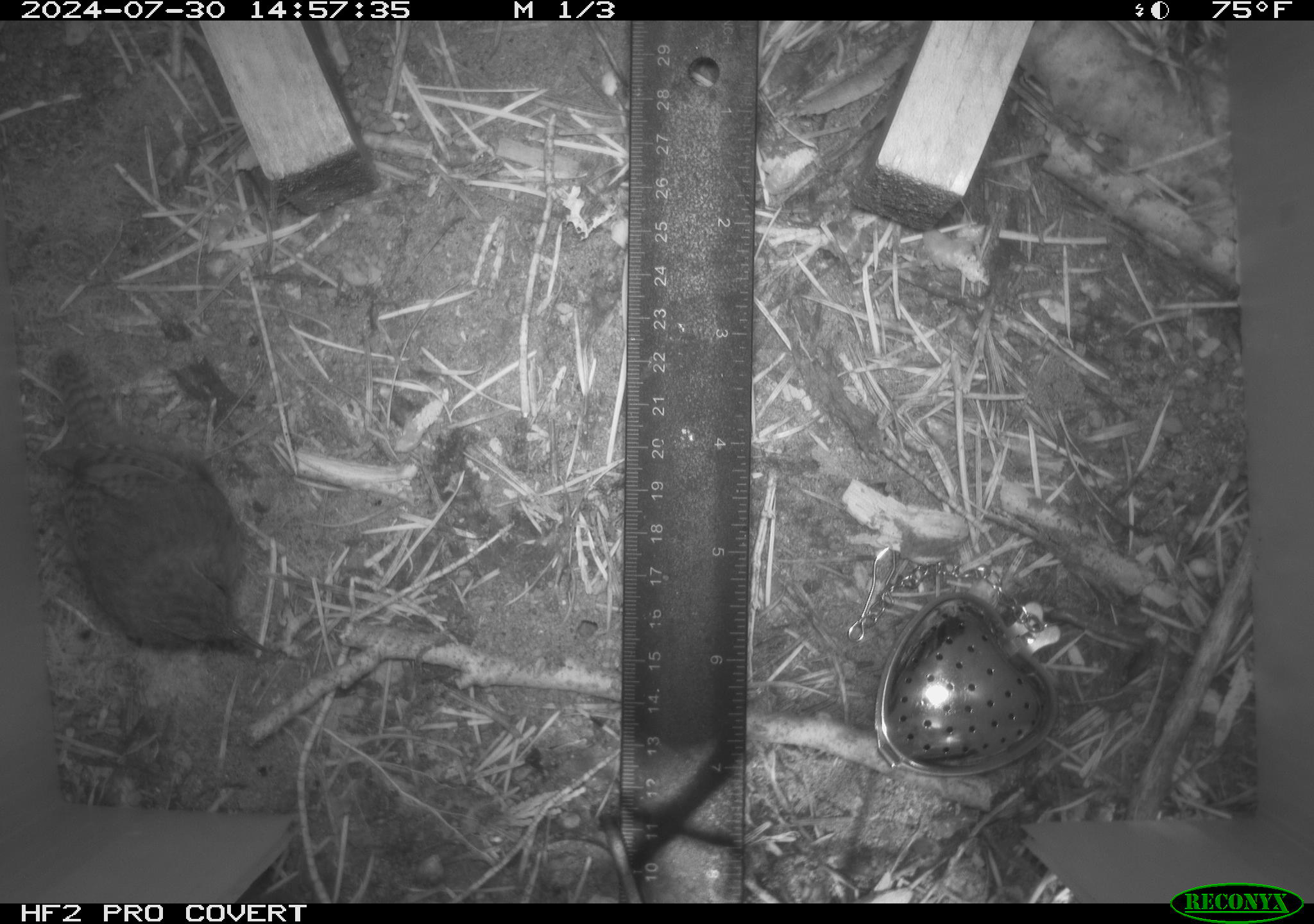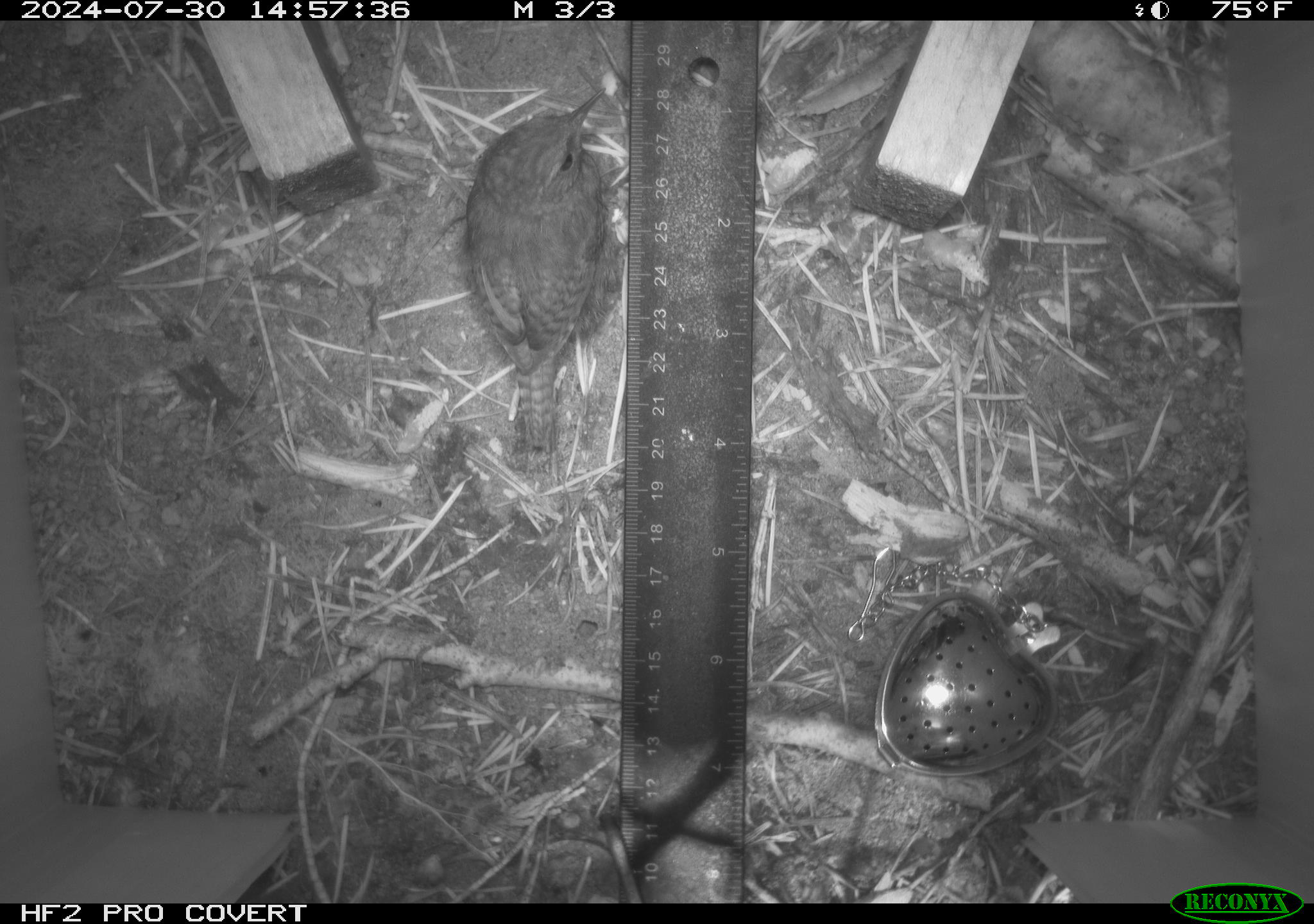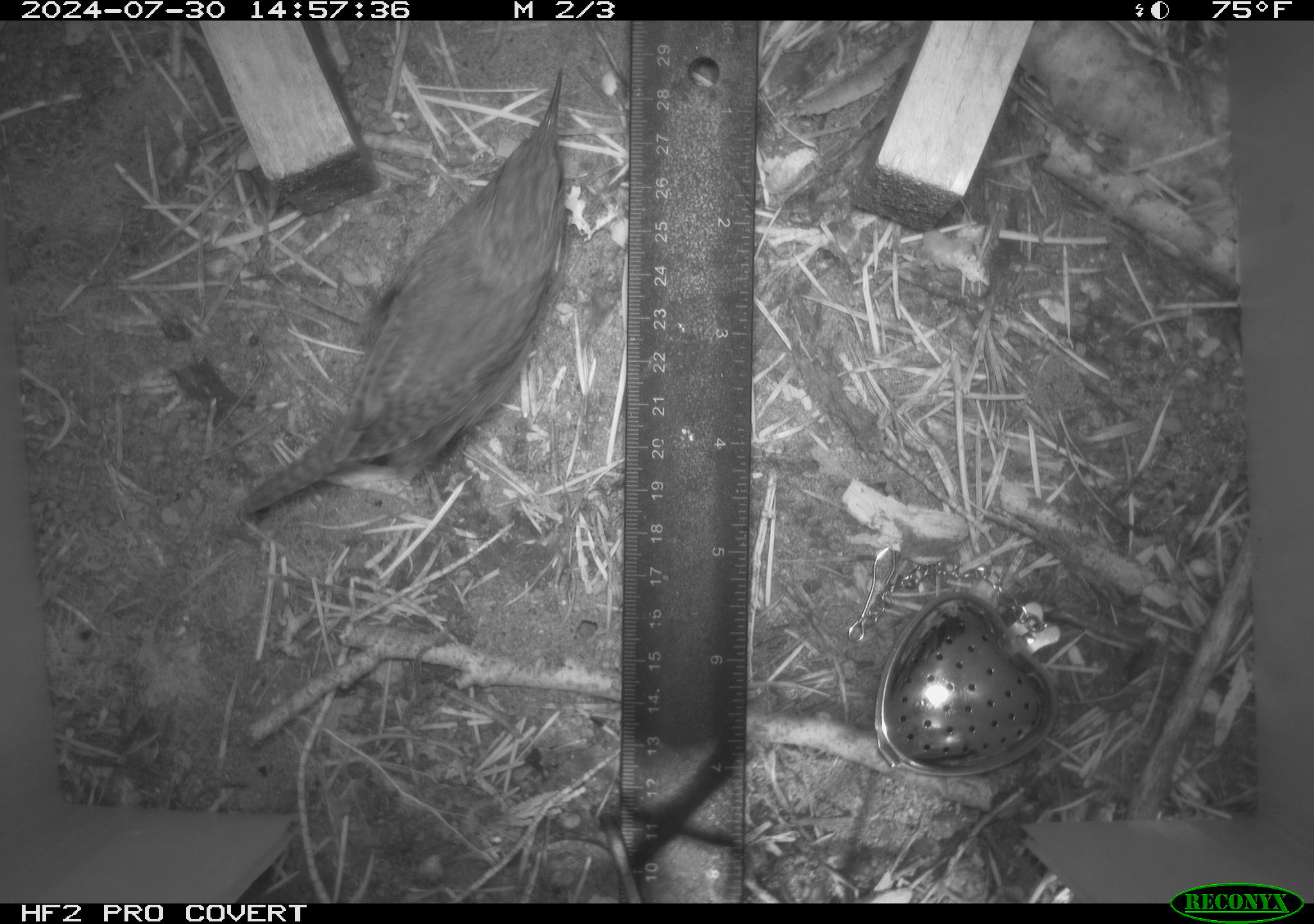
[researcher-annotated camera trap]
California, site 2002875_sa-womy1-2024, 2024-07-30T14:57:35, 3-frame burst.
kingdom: Animalia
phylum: Chordata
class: Aves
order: Passeriformes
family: Troglodytidae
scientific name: Troglodytidae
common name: wren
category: troglodytidae family